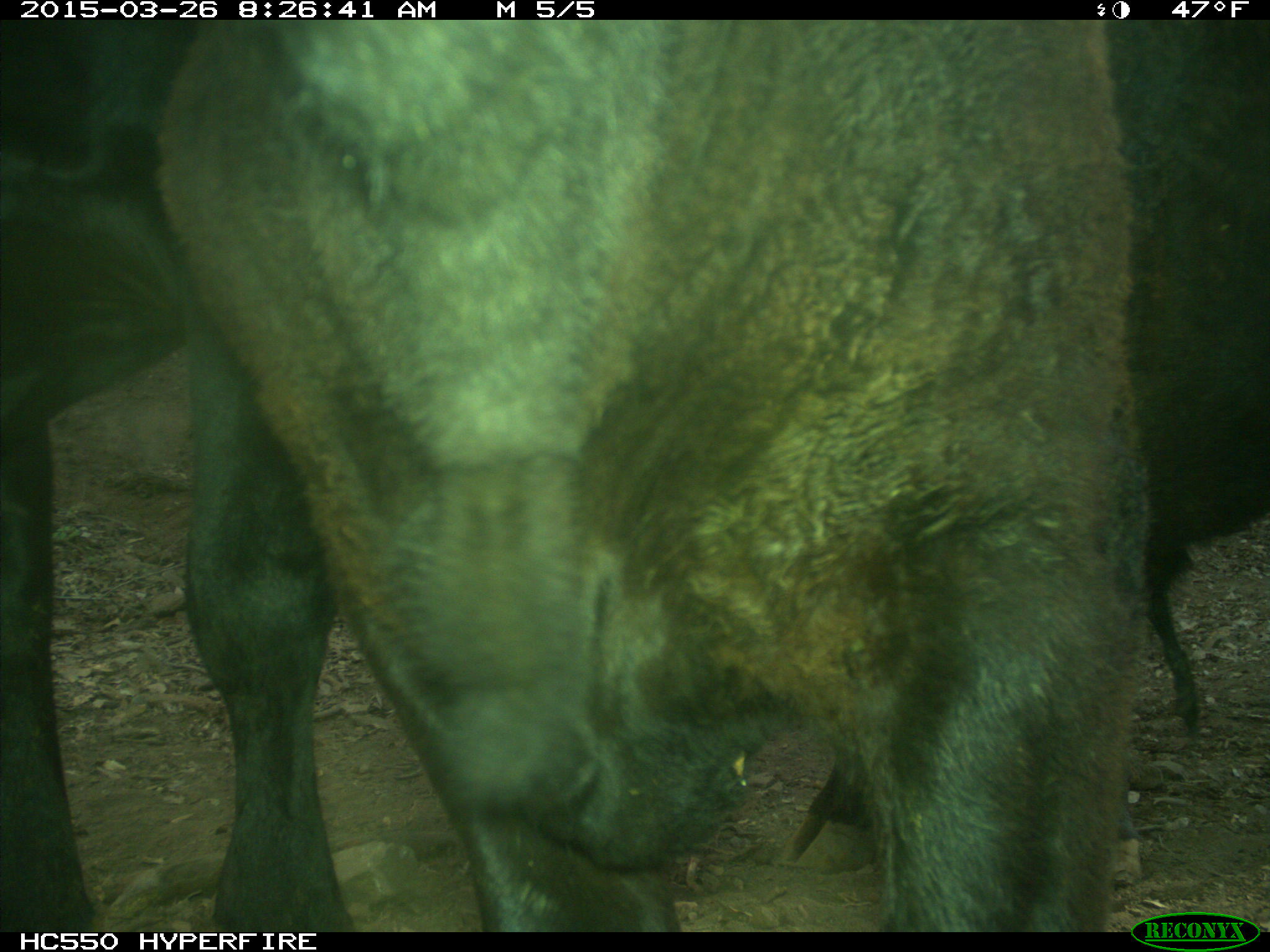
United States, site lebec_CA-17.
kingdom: Animalia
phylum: Chordata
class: Mammalia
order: Artiodactyla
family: Bovidae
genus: Bos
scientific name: Bos taurus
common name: domestic cow